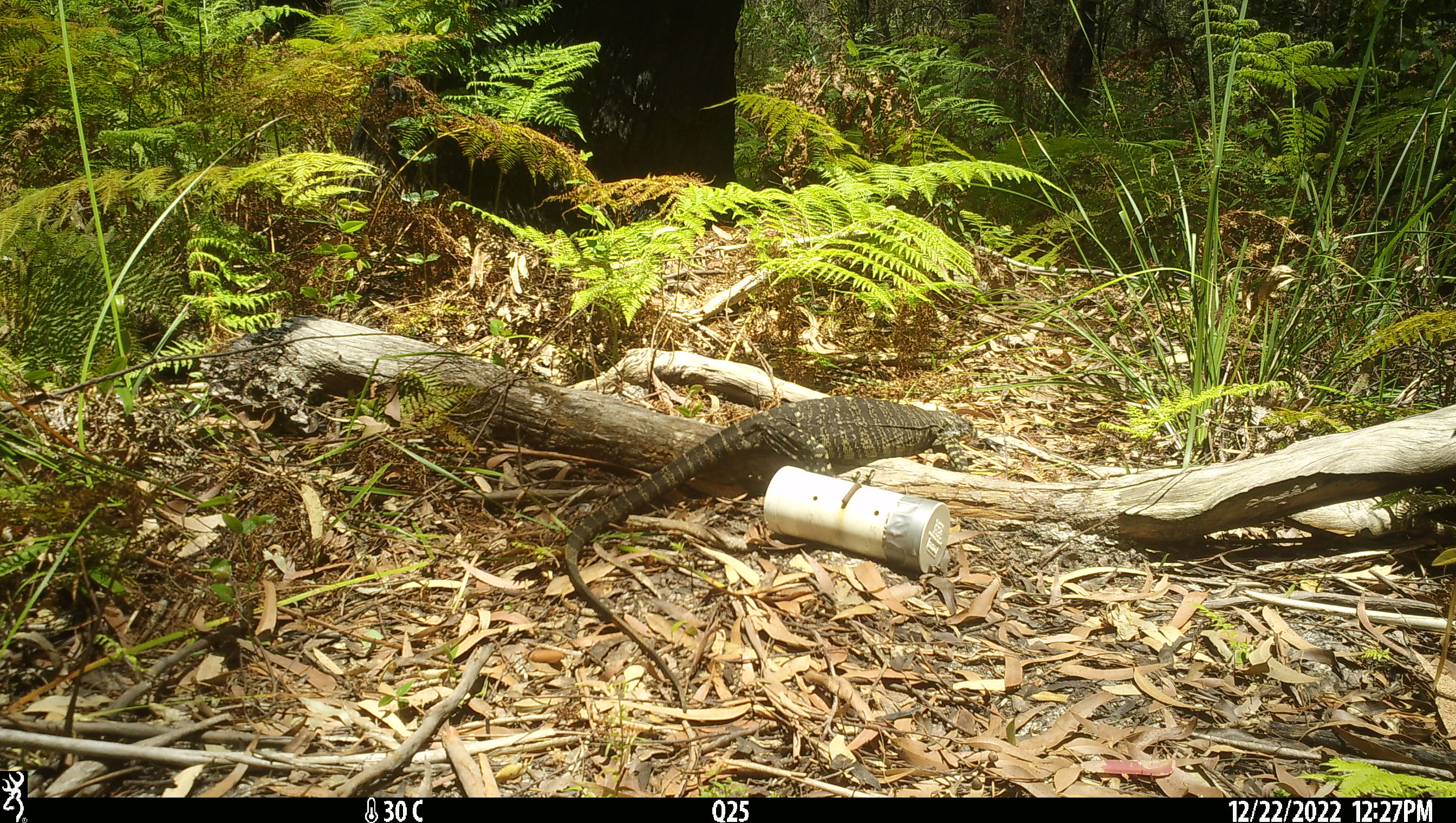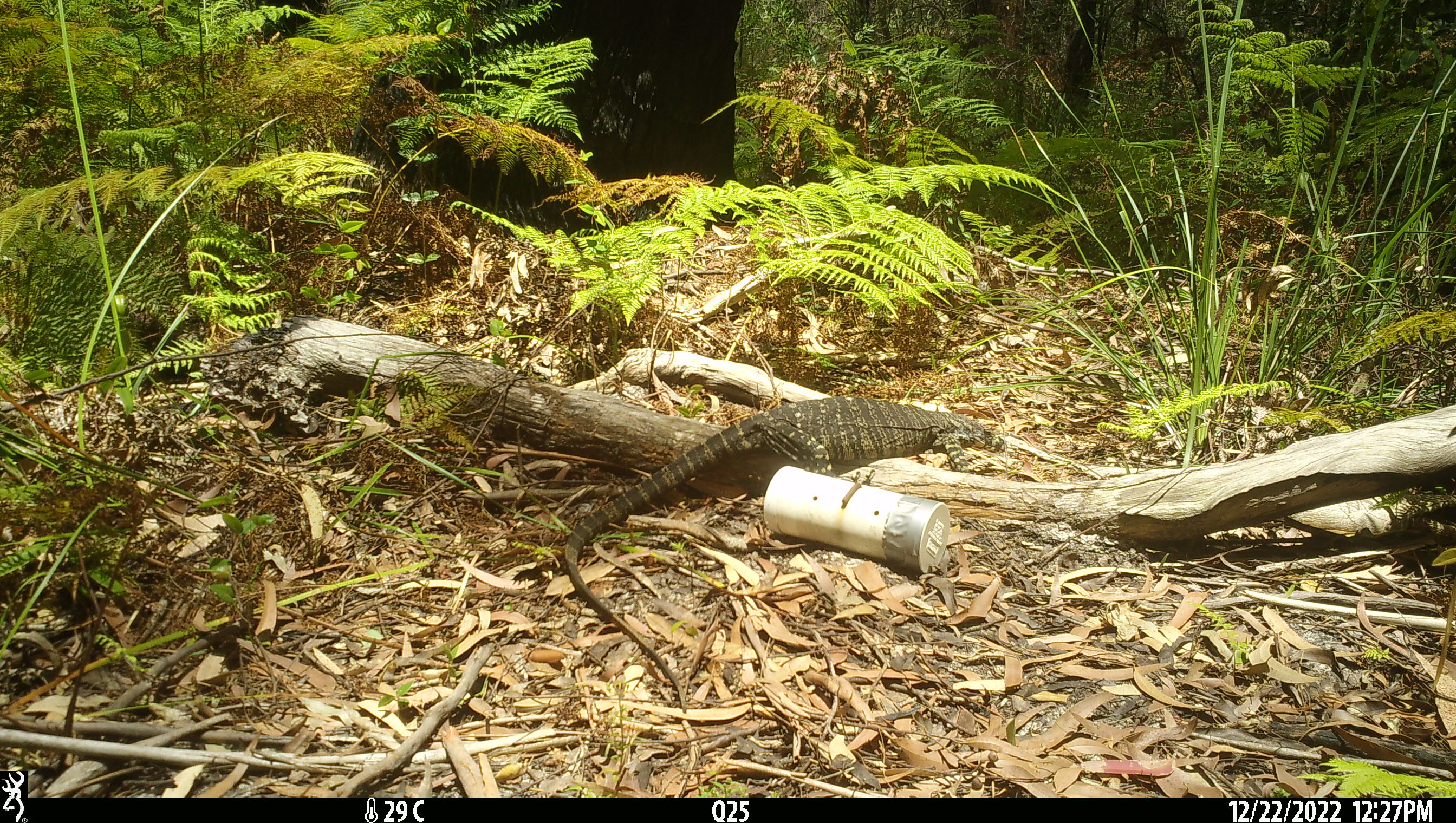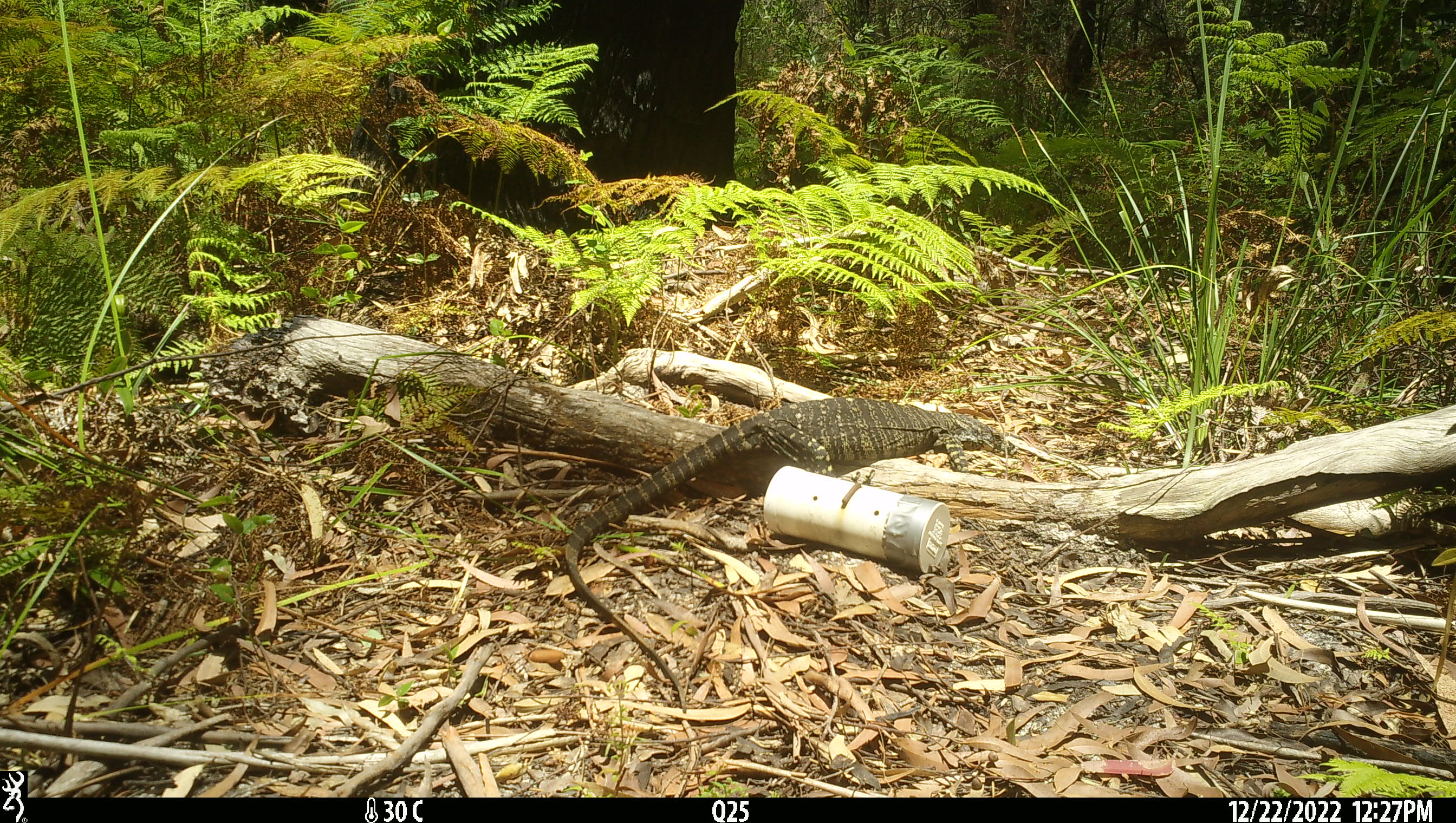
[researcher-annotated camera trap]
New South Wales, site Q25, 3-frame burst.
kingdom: Animalia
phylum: Chordata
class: Reptilia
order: Squamata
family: Varanidae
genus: Varanus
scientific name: Varanus varius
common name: lace monitor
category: goanna